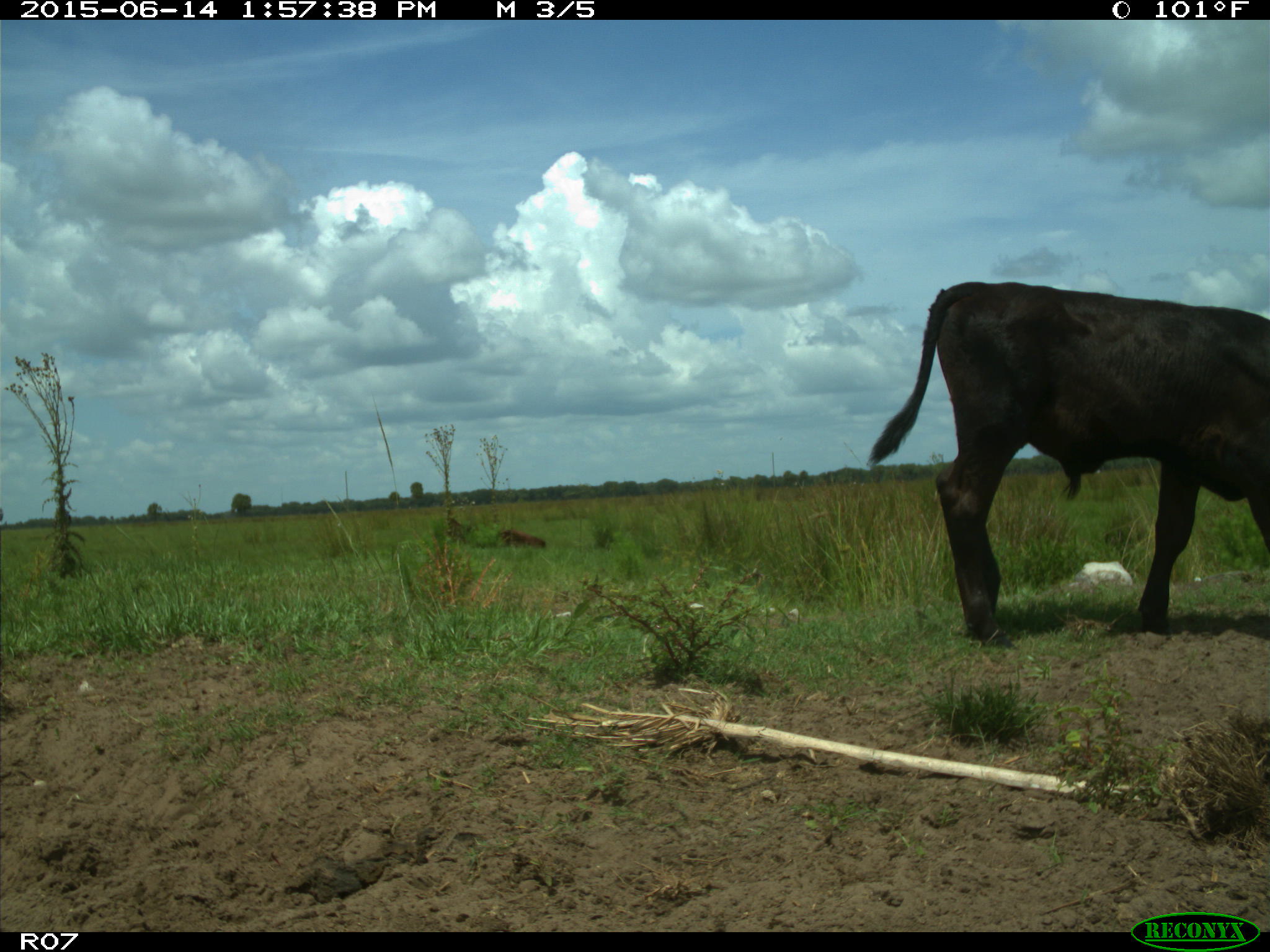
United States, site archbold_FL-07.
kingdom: Animalia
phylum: Chordata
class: Mammalia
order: Artiodactyla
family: Bovidae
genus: Bos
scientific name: Bos taurus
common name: domestic cow